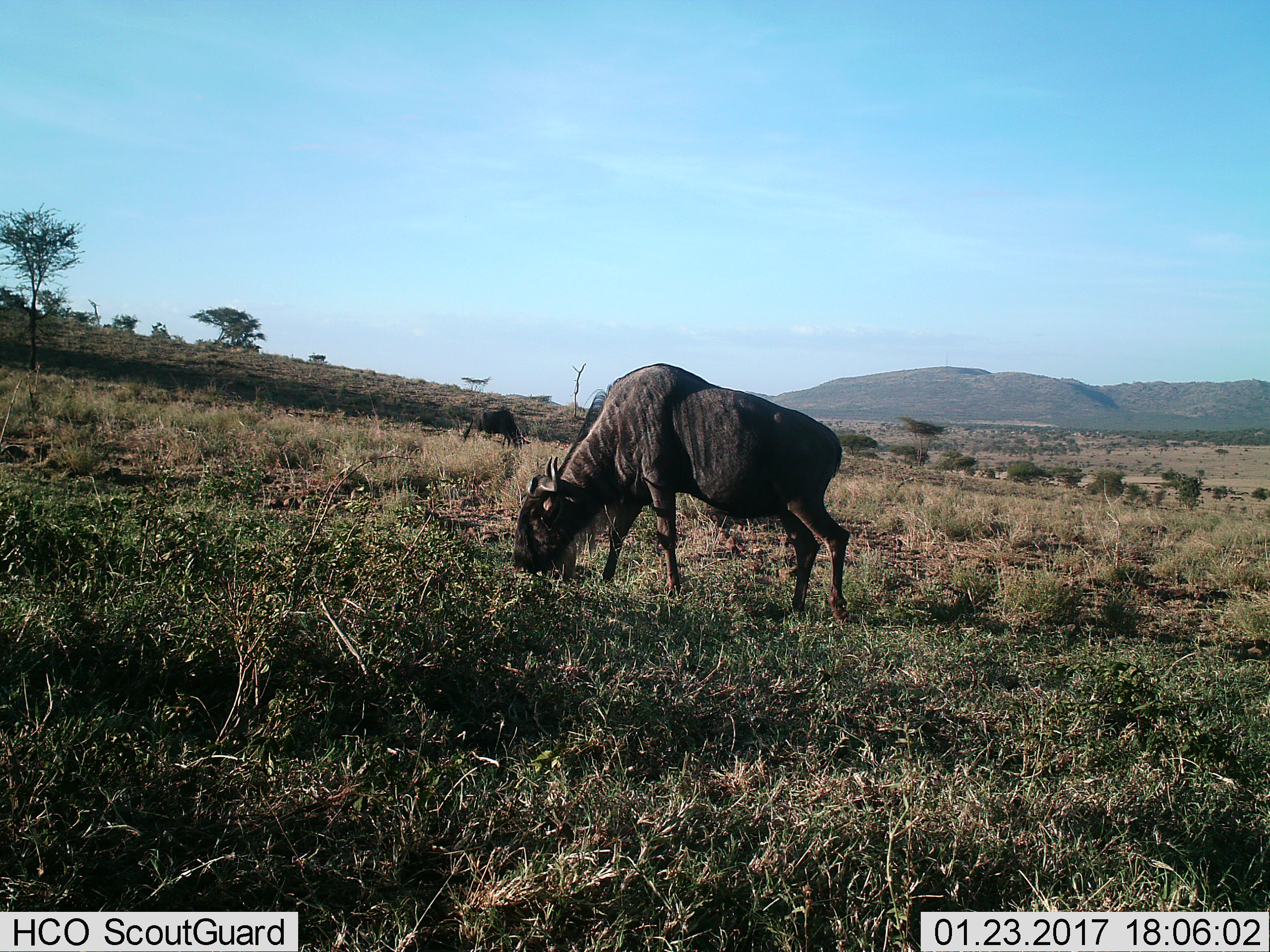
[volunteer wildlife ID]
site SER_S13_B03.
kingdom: Animalia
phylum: Chordata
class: Mammalia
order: Artiodactyla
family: Bovidae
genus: Connochaetes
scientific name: Connochaetes taurinus taurinus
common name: blue wildebeest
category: wildebeestblue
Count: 2.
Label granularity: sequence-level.